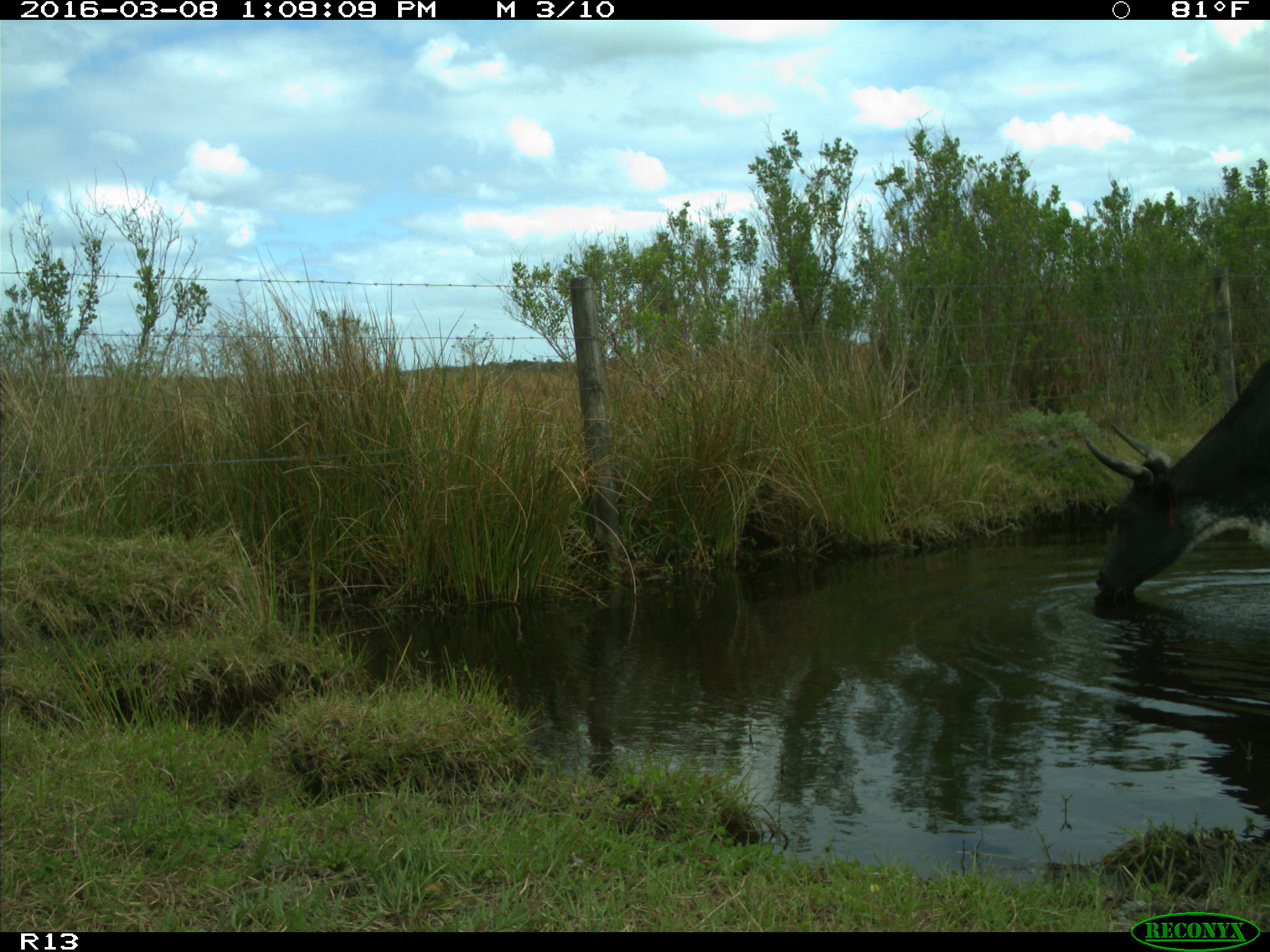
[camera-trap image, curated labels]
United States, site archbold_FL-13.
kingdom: Animalia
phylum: Chordata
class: Mammalia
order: Artiodactyla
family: Bovidae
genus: Bos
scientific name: Bos taurus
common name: domestic cow